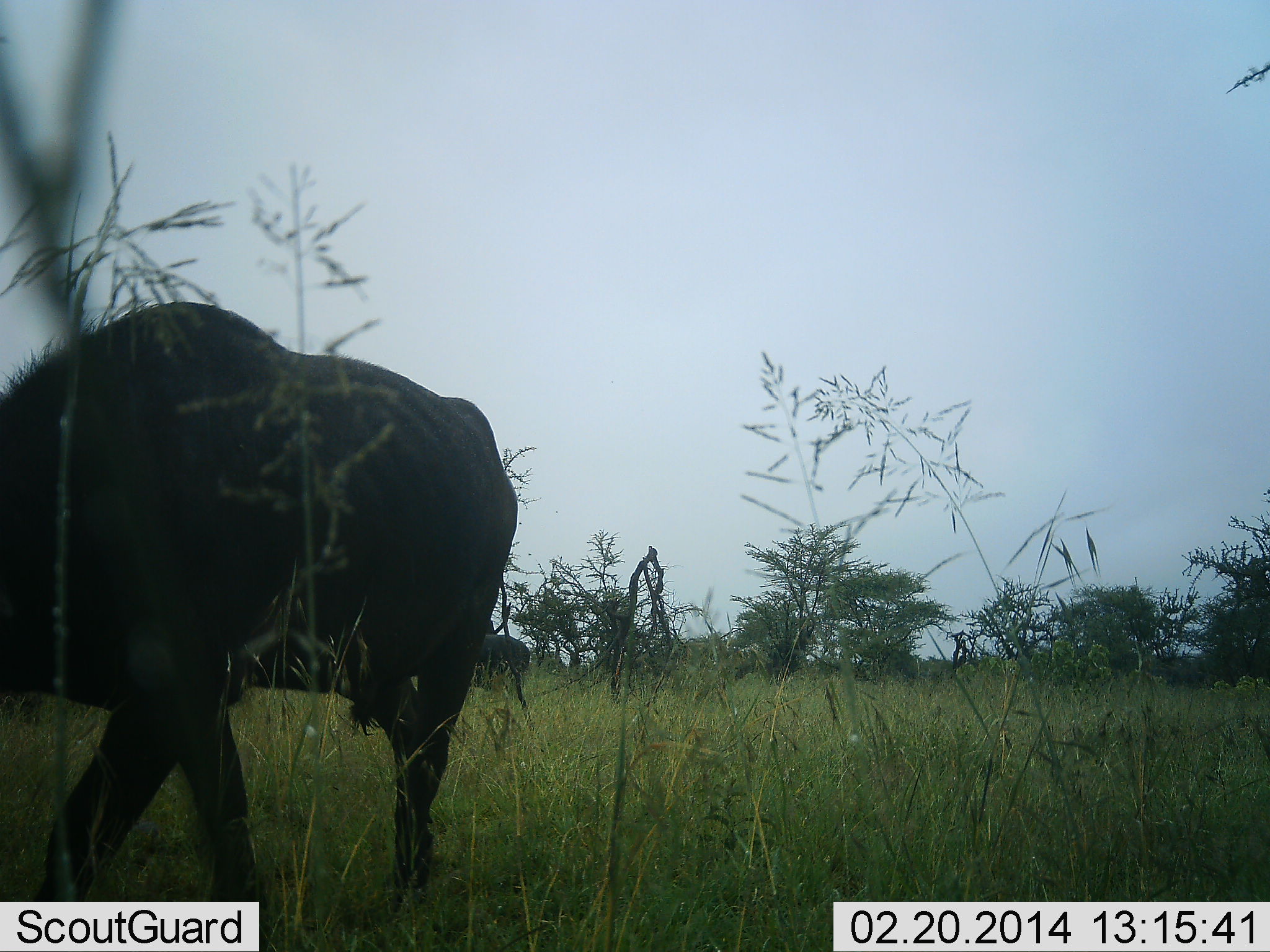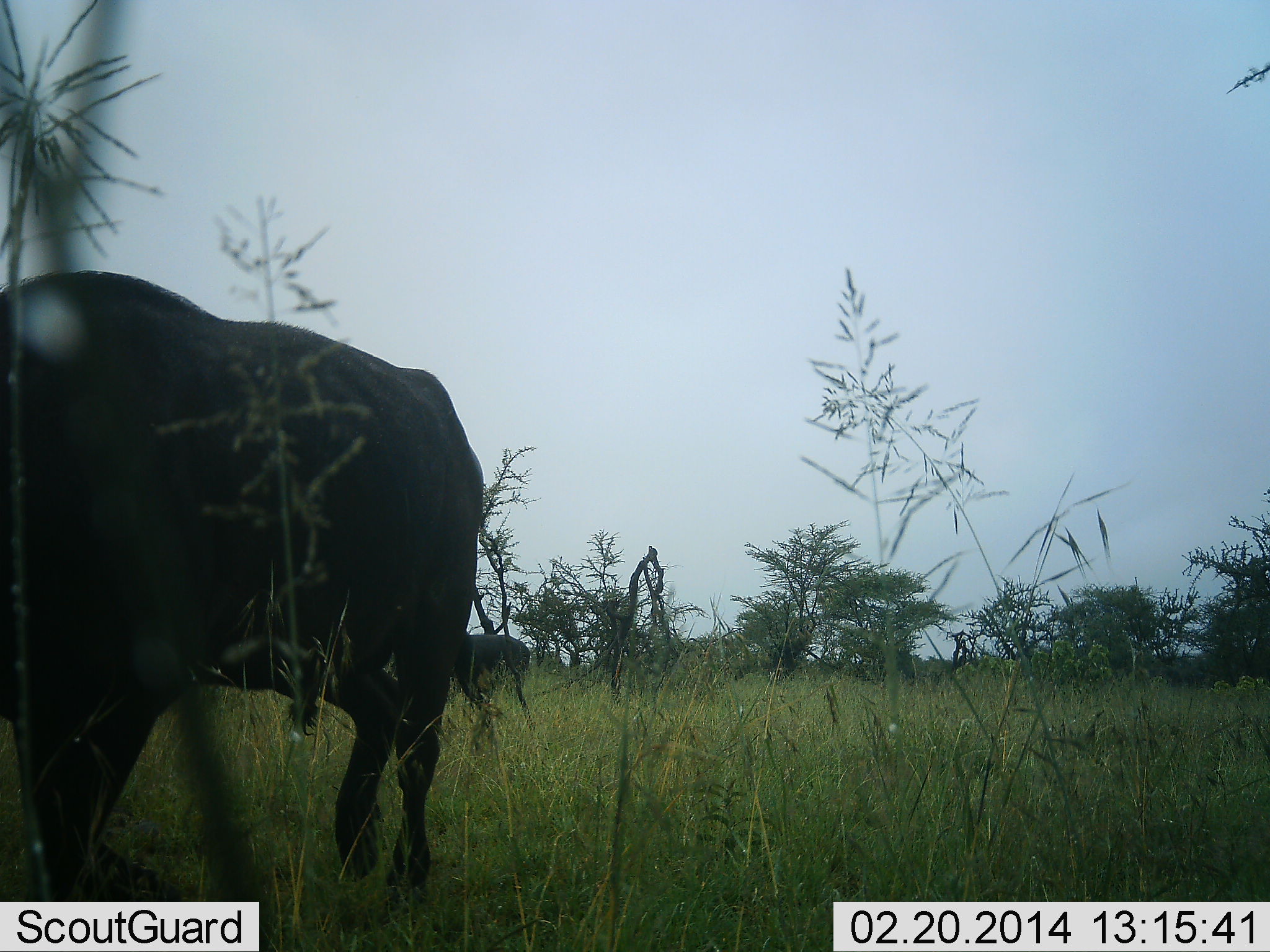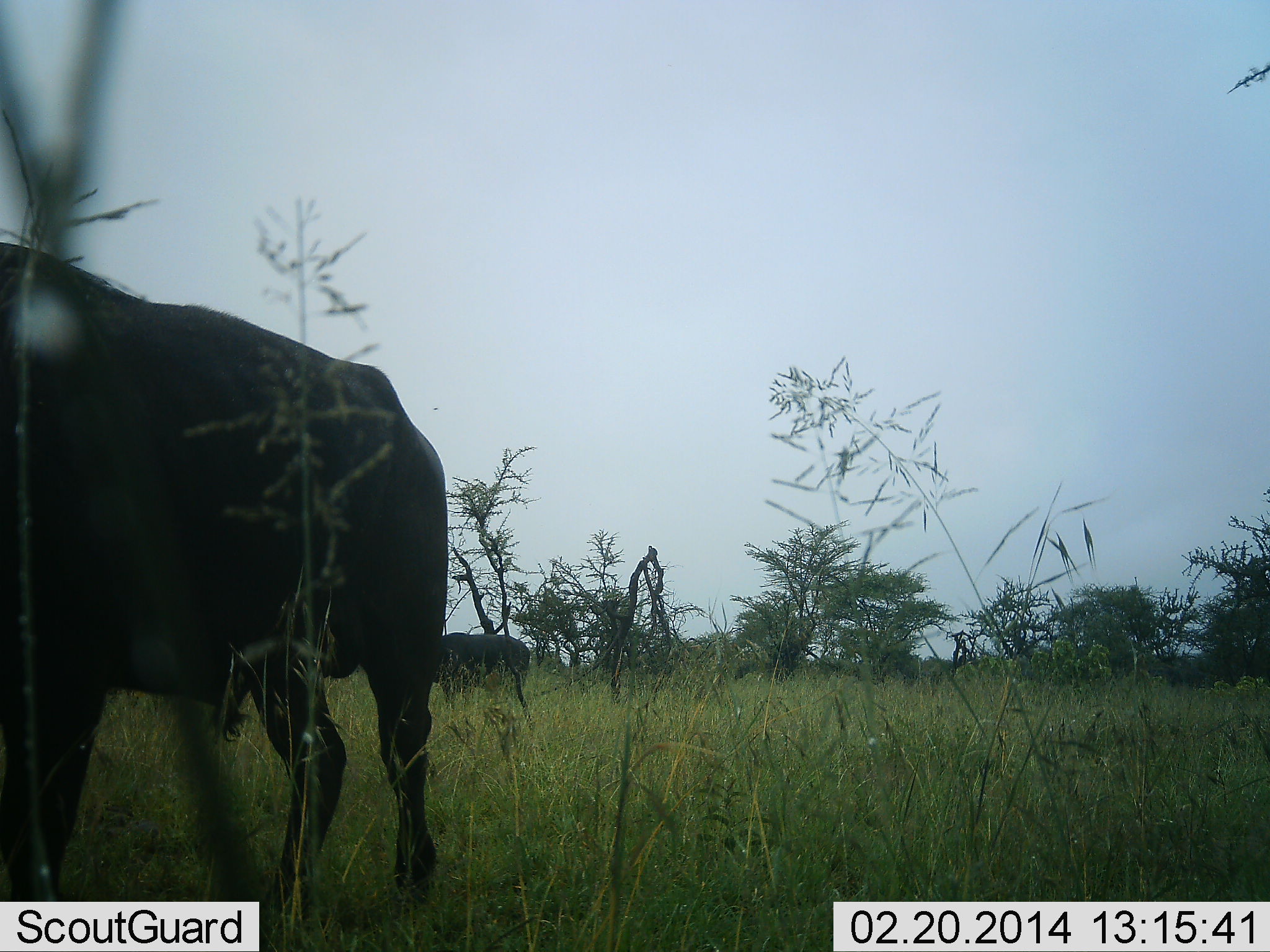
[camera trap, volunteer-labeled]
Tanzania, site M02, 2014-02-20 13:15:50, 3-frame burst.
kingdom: Animalia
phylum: Chordata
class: Mammalia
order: Artiodactyla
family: Bovidae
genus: Syncerus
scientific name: Syncerus caffer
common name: cape buffalo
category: buffalo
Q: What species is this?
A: Buffalo (cape buffalo) (Syncerus caffer).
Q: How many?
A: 2.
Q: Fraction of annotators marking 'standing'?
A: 70%.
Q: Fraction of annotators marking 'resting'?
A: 0%.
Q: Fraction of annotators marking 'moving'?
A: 70%.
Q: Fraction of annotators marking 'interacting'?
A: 0%.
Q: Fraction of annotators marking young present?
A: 0%.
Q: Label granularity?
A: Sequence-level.